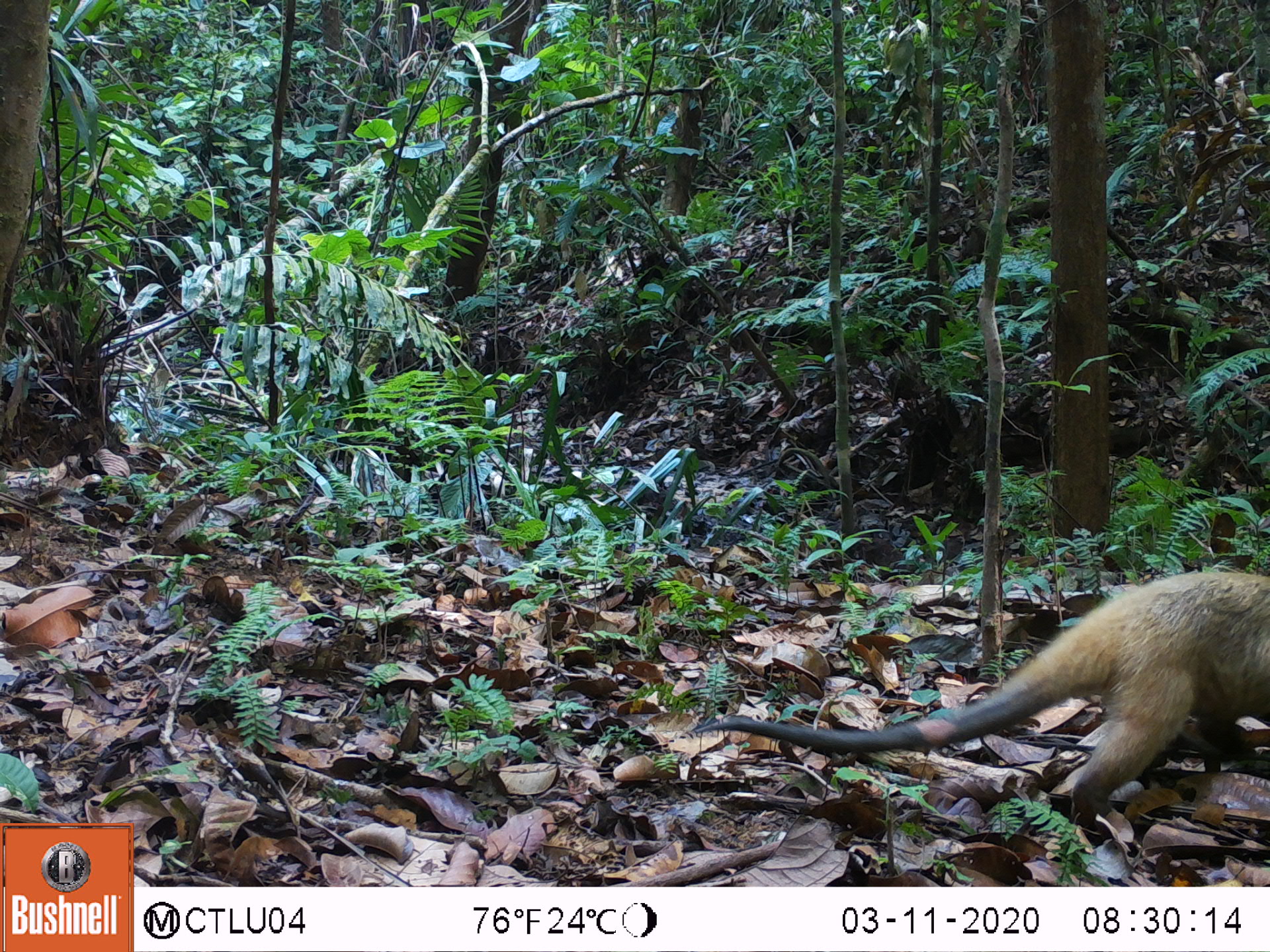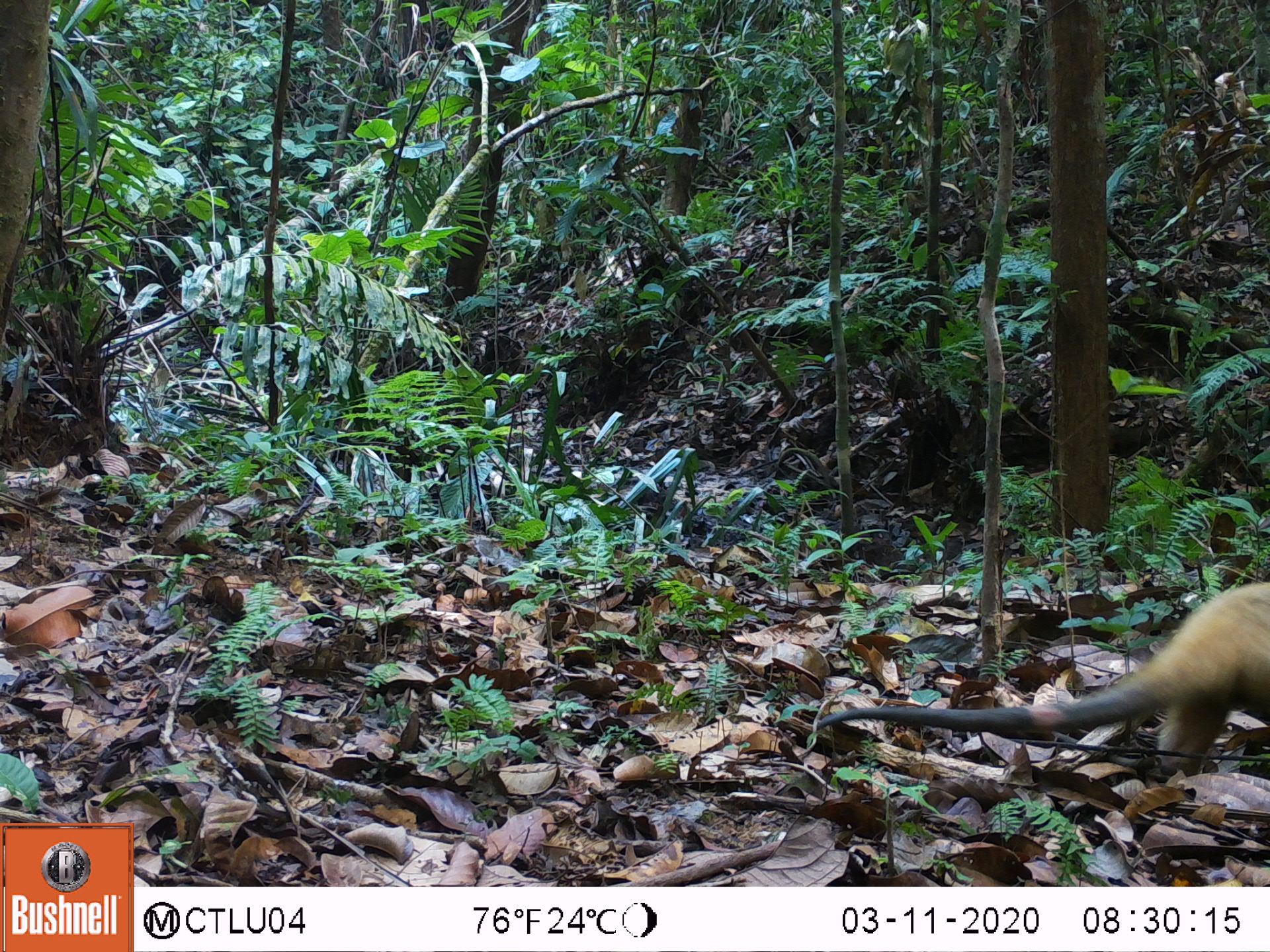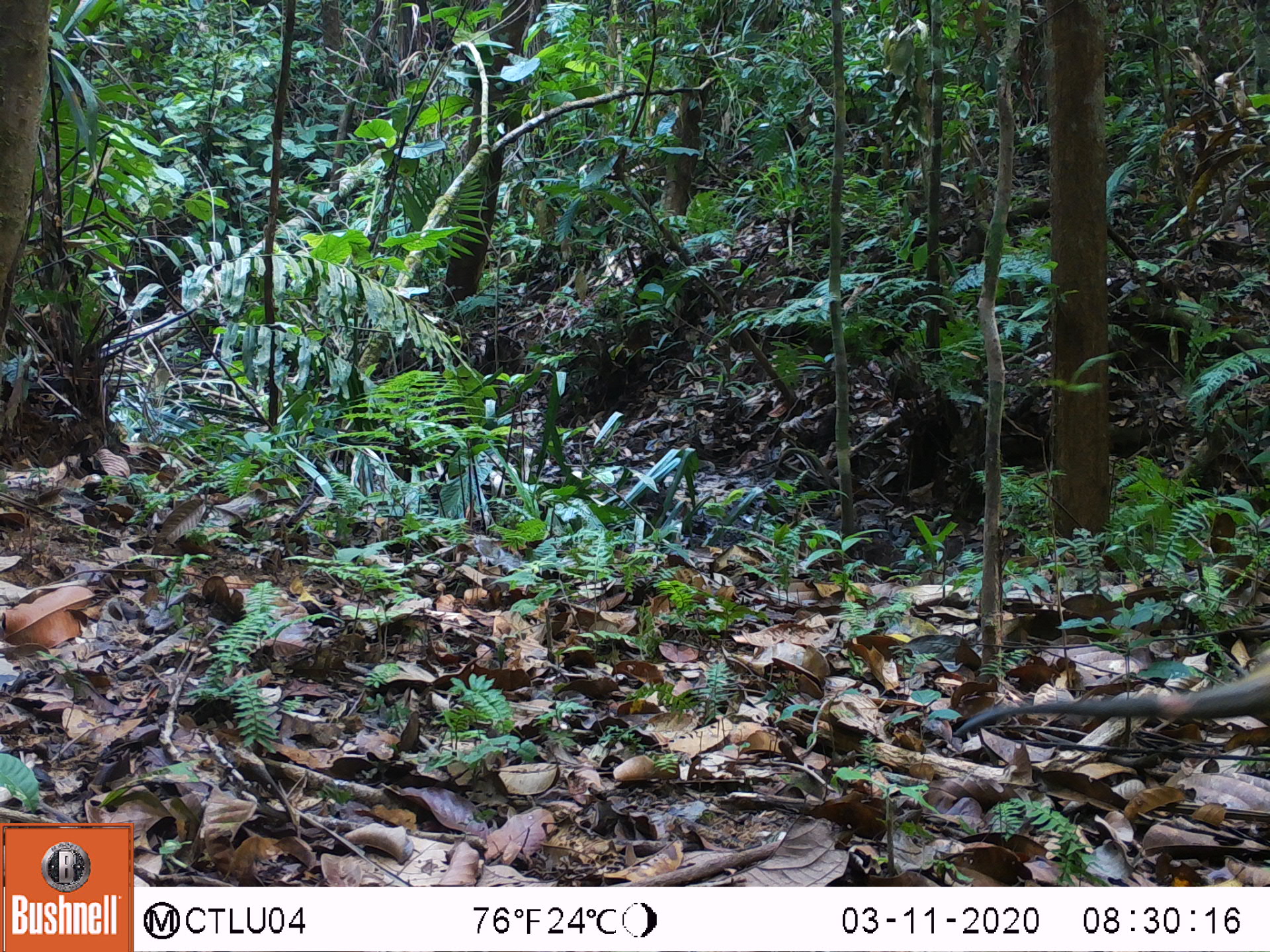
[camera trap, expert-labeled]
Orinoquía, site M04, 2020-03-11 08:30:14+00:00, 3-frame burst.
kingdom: Animalia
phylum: Chordata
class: Mammalia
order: Pilosa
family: Myrmecophagidae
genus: Tamandua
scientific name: Tamandua tetradactyla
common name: southern tamandua